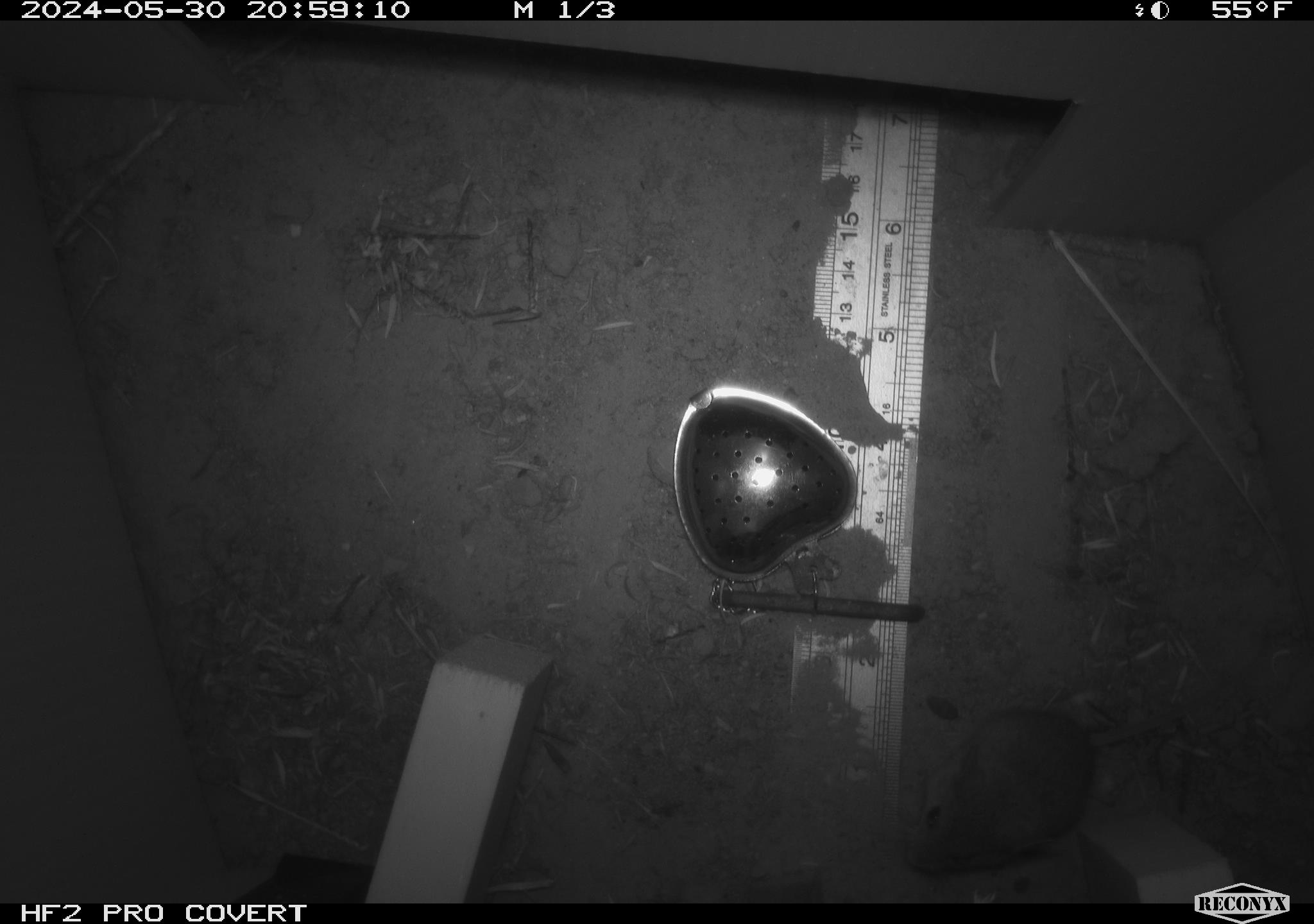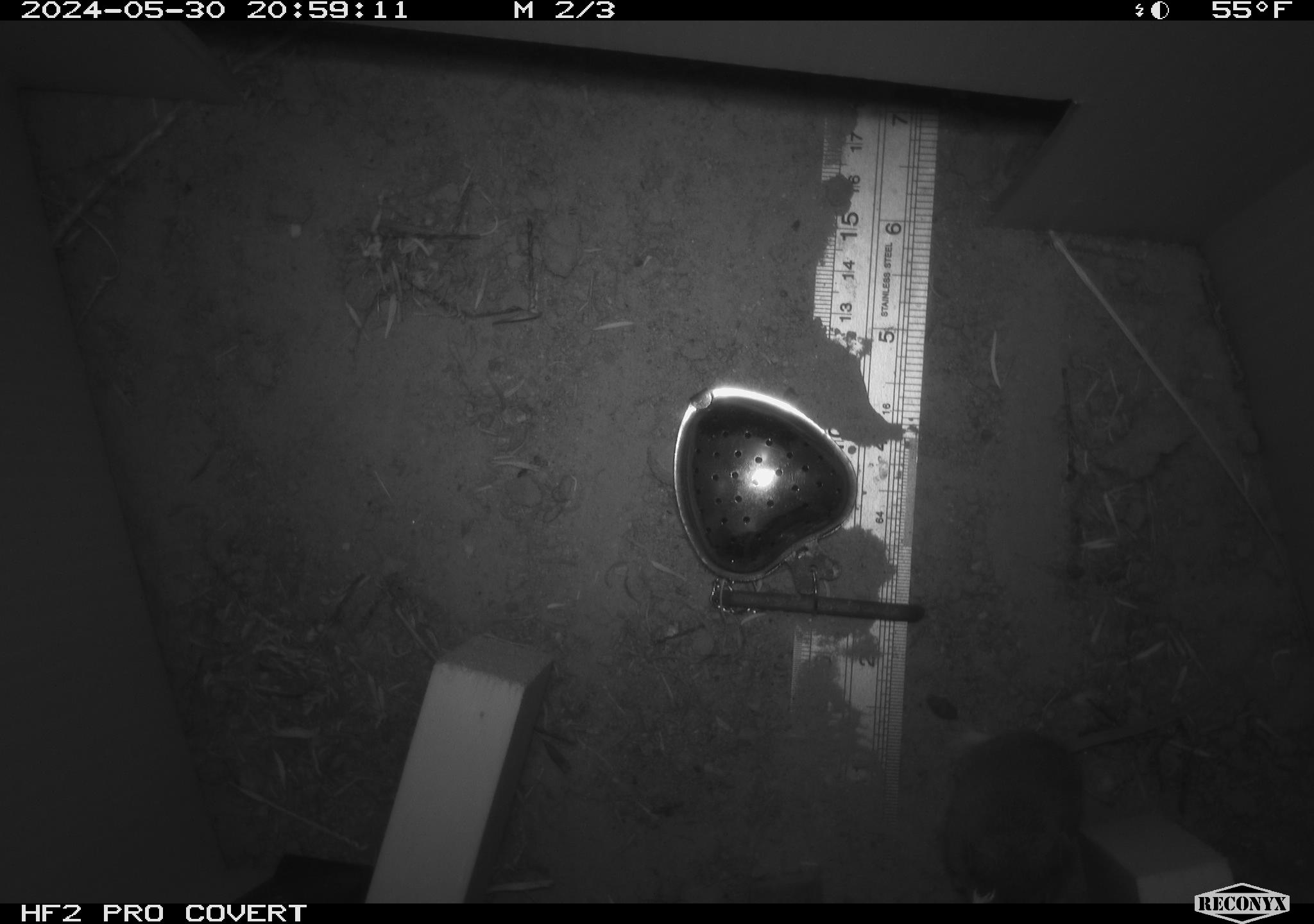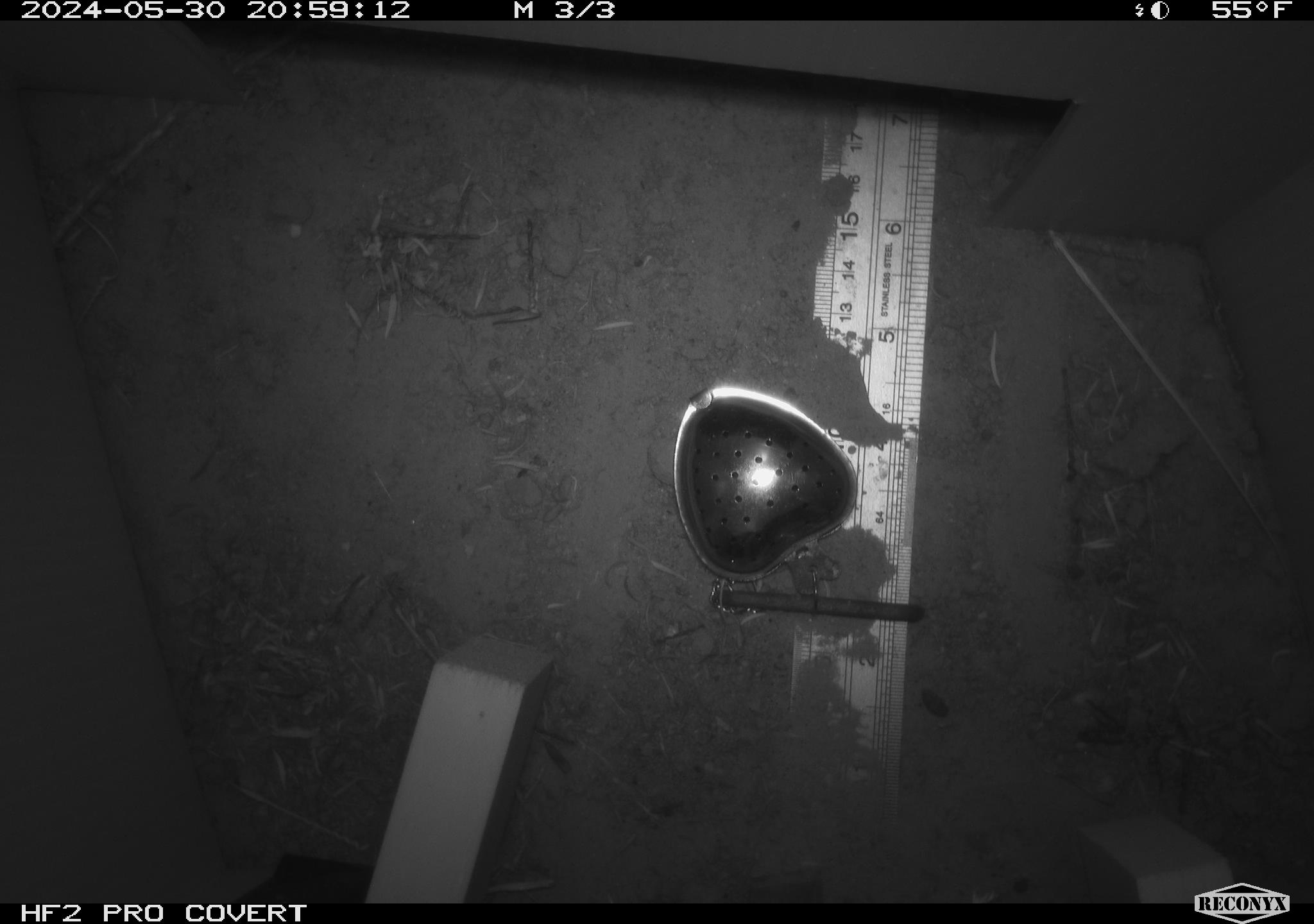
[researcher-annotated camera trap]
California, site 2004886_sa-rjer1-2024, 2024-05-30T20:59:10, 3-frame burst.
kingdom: Animalia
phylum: Chordata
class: Mammalia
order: Rodentia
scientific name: Rodentia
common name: mouse species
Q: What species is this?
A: Mouse species (Rodentia).